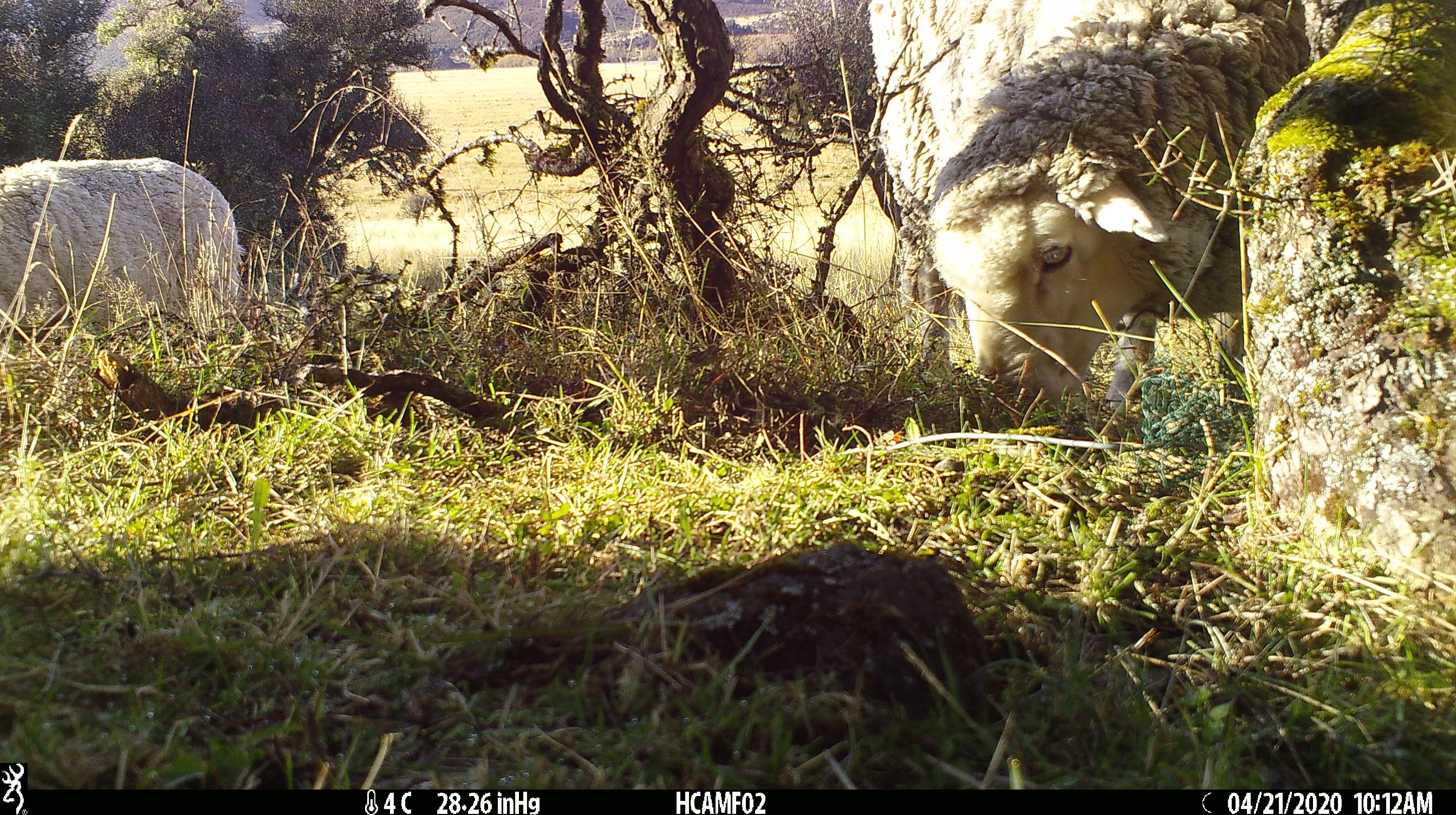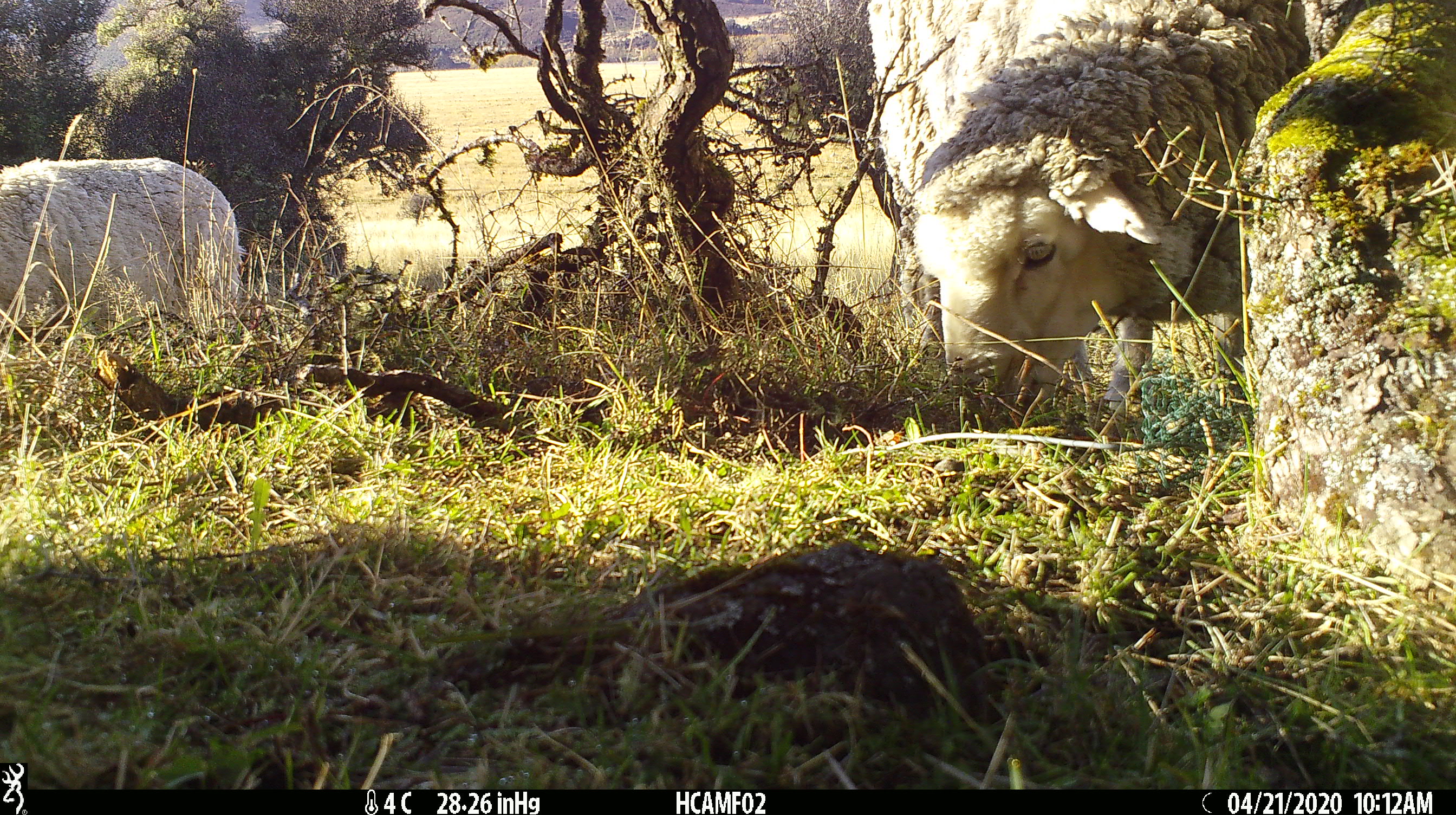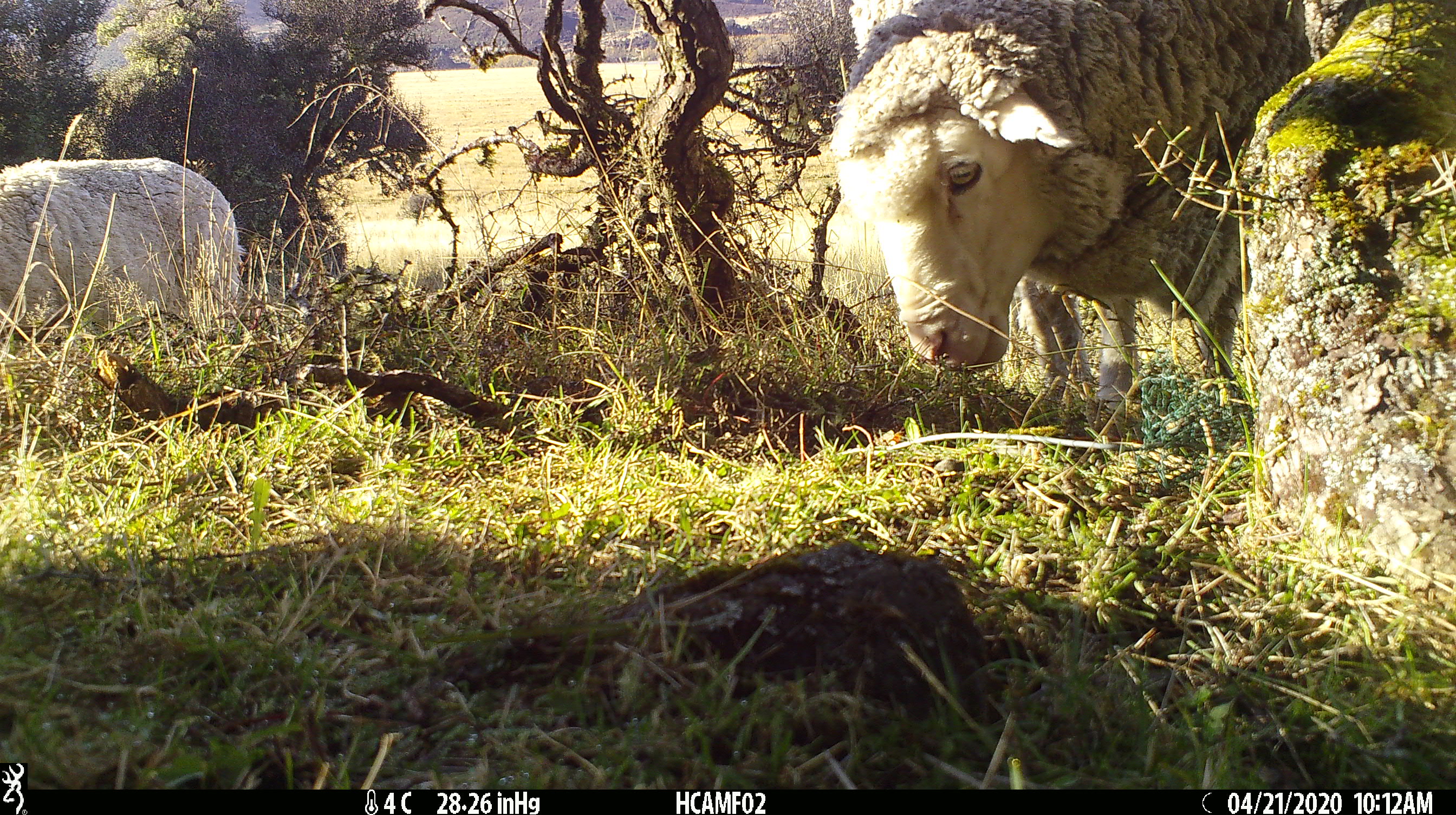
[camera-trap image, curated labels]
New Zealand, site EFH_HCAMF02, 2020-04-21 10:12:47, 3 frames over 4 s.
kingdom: Animalia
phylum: Chordata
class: Mammalia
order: Artiodactyla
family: Bovidae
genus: Ovis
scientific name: Ovis aries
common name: domestic sheep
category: sheep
Sheep (domestic sheep) (Ovis aries).